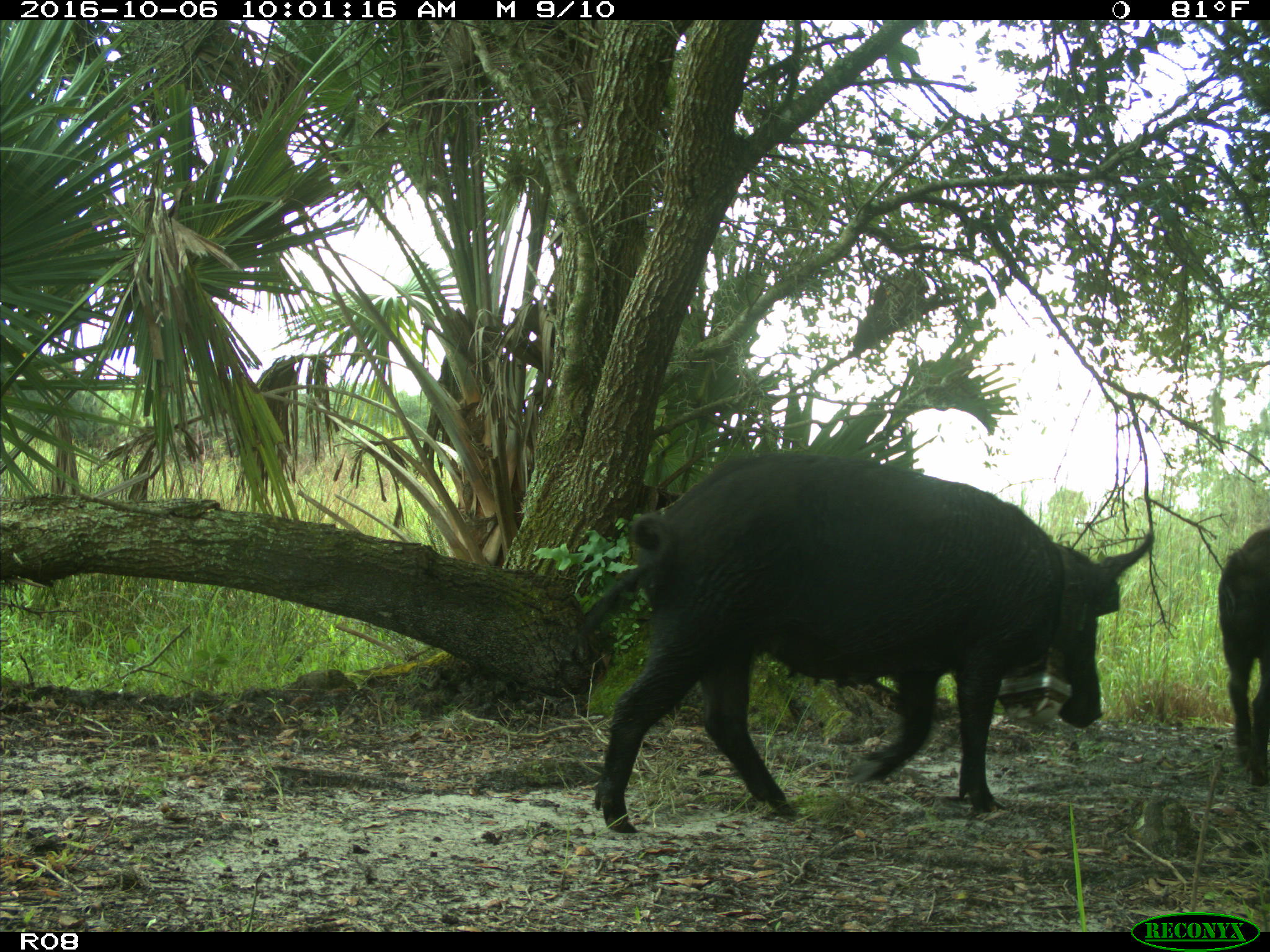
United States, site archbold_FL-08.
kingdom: Animalia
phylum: Chordata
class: Mammalia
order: Artiodactyla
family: Suidae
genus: Sus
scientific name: Sus scrofa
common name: wild boar